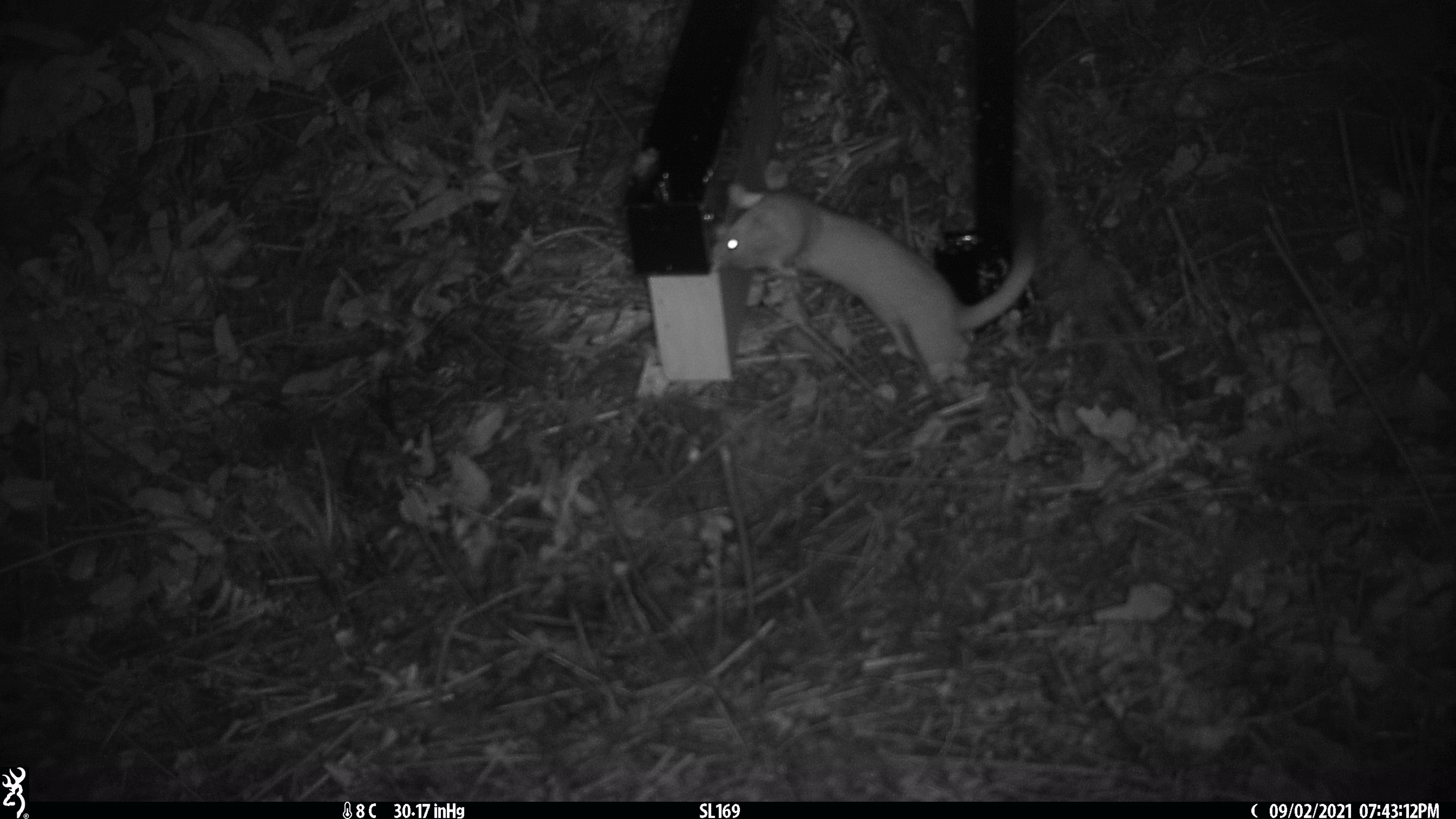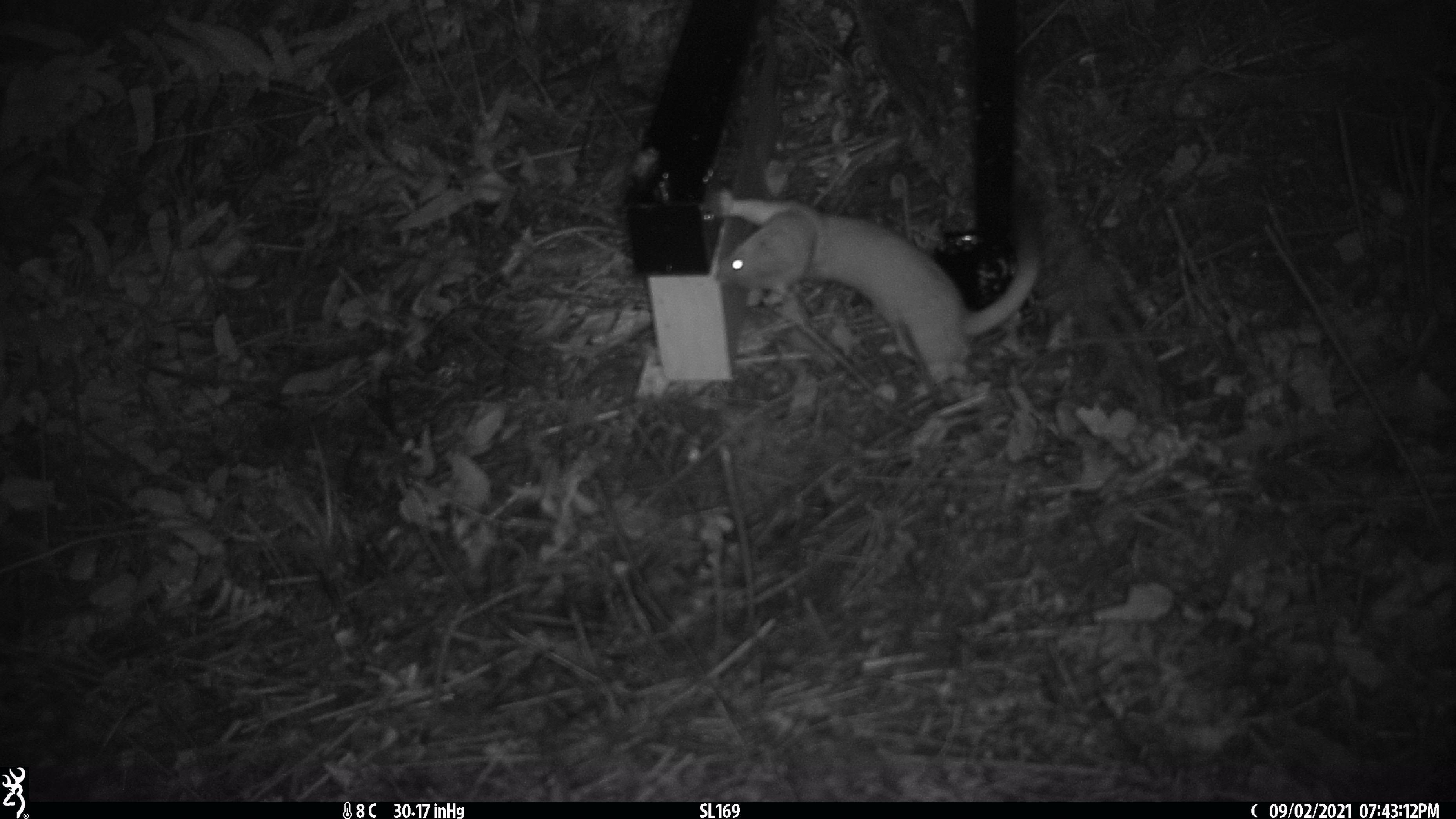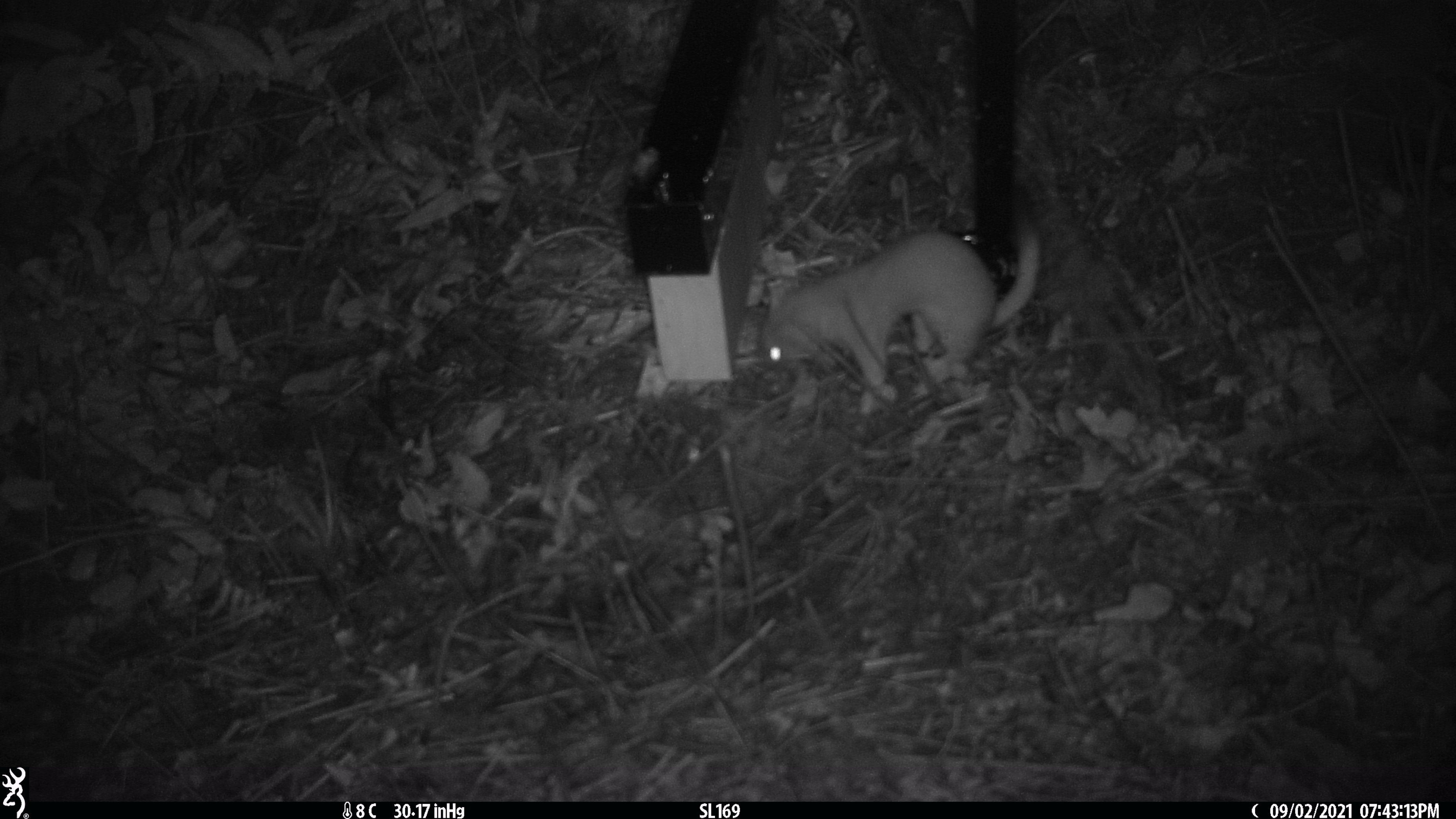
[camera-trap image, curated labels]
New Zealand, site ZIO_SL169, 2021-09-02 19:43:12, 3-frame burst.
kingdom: Animalia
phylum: Chordata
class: Mammalia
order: Carnivora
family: Mustelidae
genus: Mustela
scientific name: Mustela erminea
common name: stoat